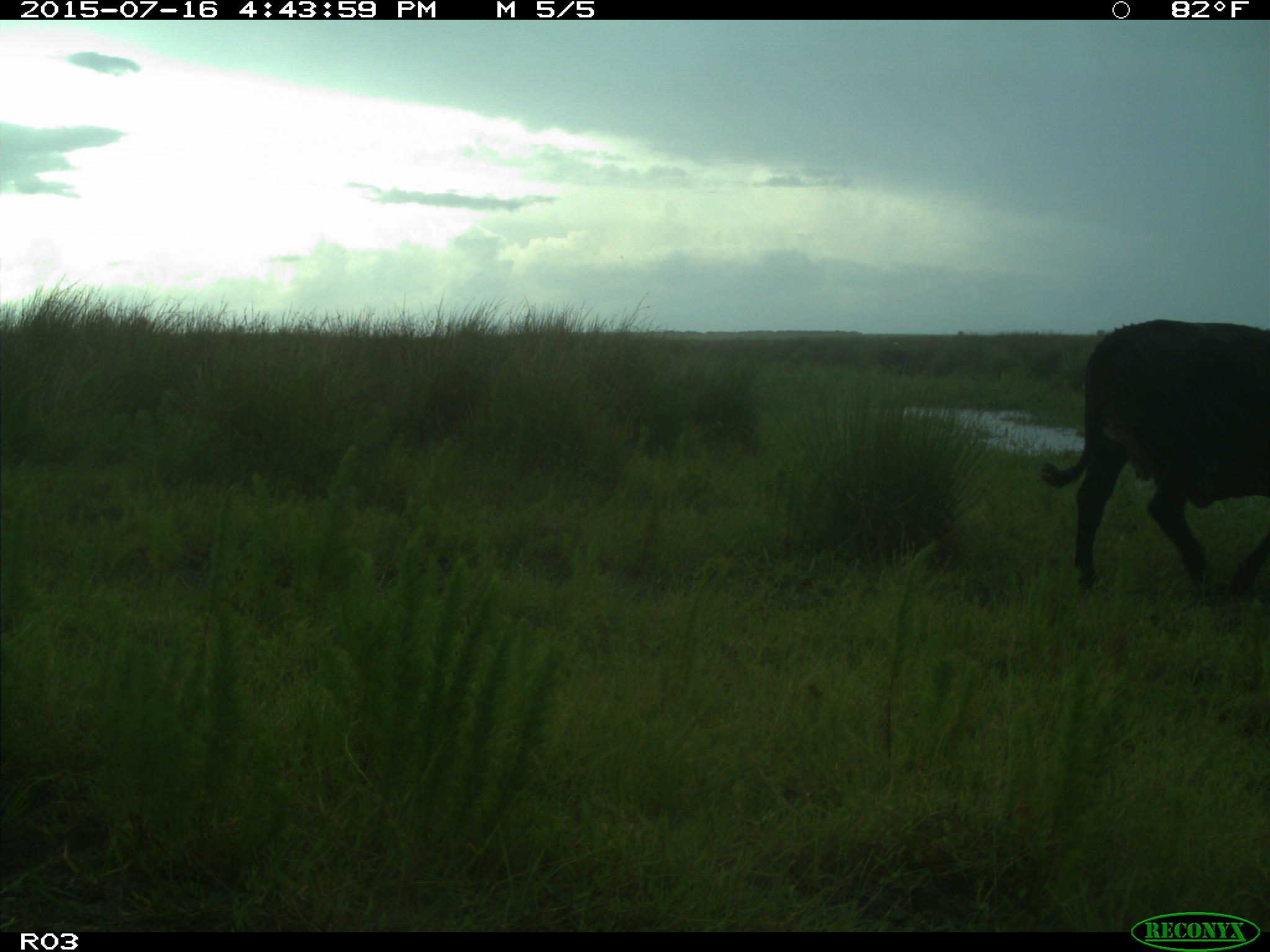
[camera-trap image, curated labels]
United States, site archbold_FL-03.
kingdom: Animalia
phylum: Chordata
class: Mammalia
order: Artiodactyla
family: Bovidae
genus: Bos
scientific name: Bos taurus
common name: domestic cow